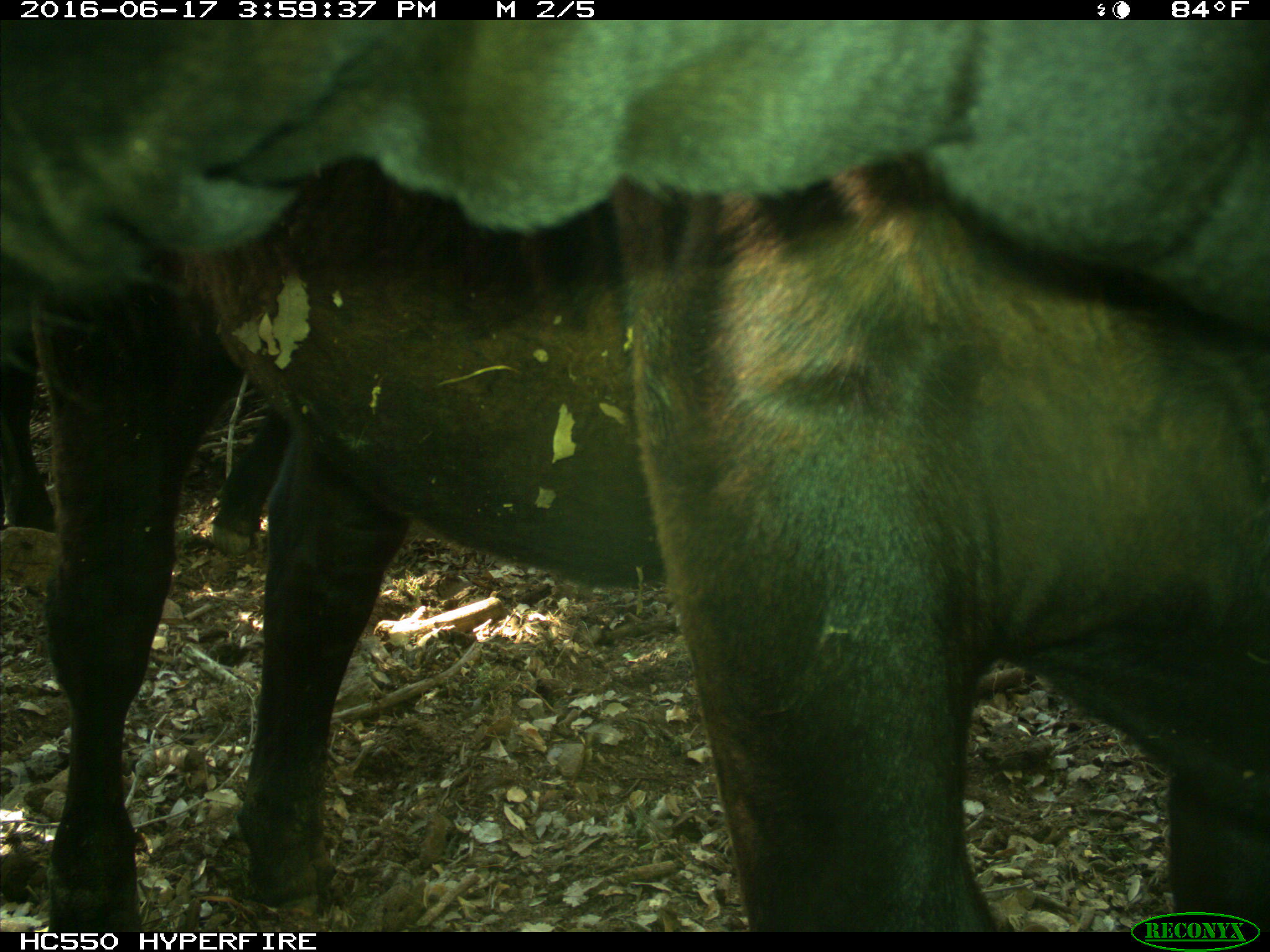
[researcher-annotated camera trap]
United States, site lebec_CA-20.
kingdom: Animalia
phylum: Chordata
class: Mammalia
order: Artiodactyla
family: Bovidae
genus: Bos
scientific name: Bos taurus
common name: domestic cow